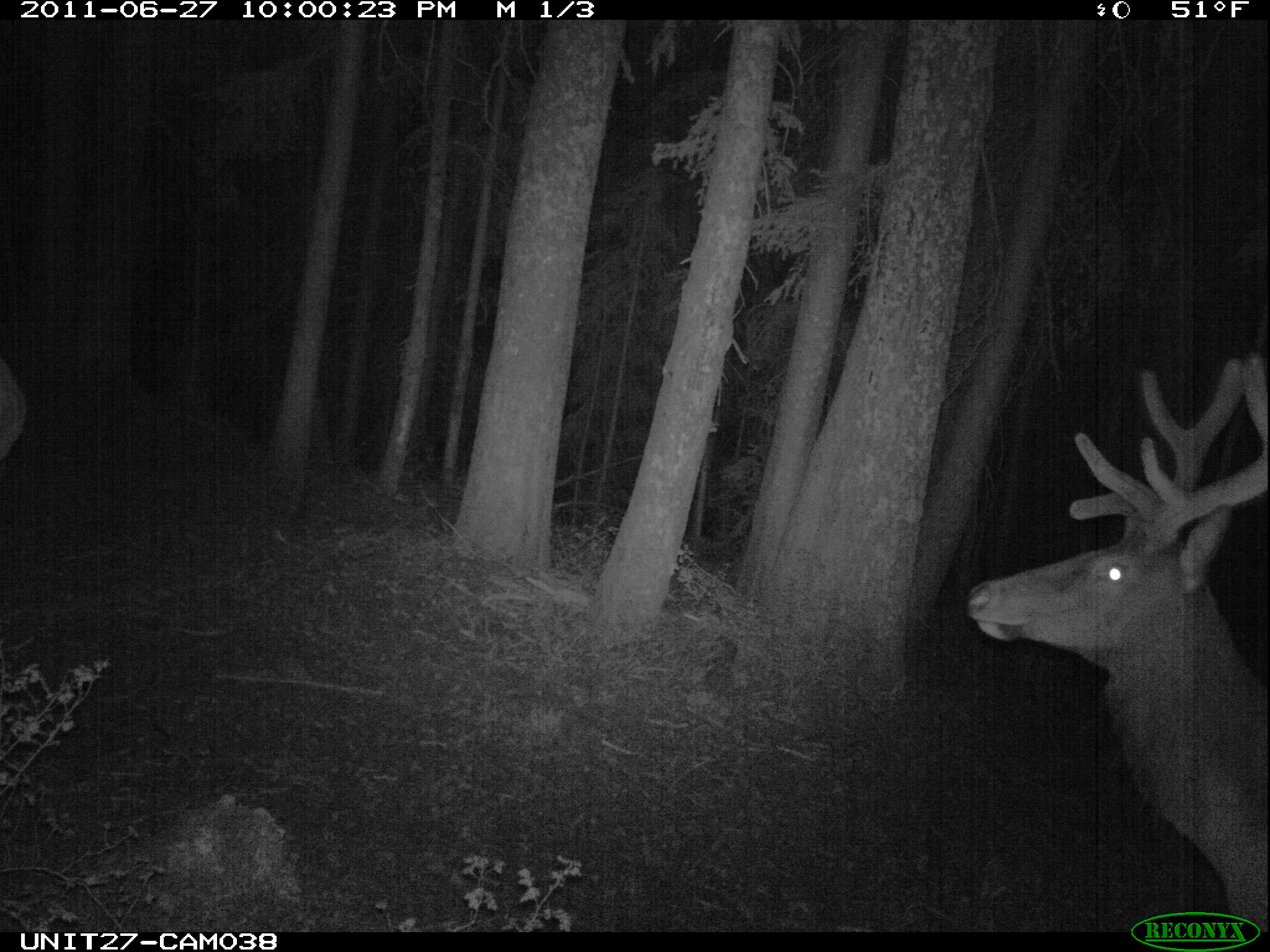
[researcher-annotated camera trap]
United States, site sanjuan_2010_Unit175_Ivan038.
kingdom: Animalia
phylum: Chordata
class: Mammalia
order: Artiodactyla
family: Cervidae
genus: Cervus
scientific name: Cervus elaphus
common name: red deer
Cervus elaphus (red deer).